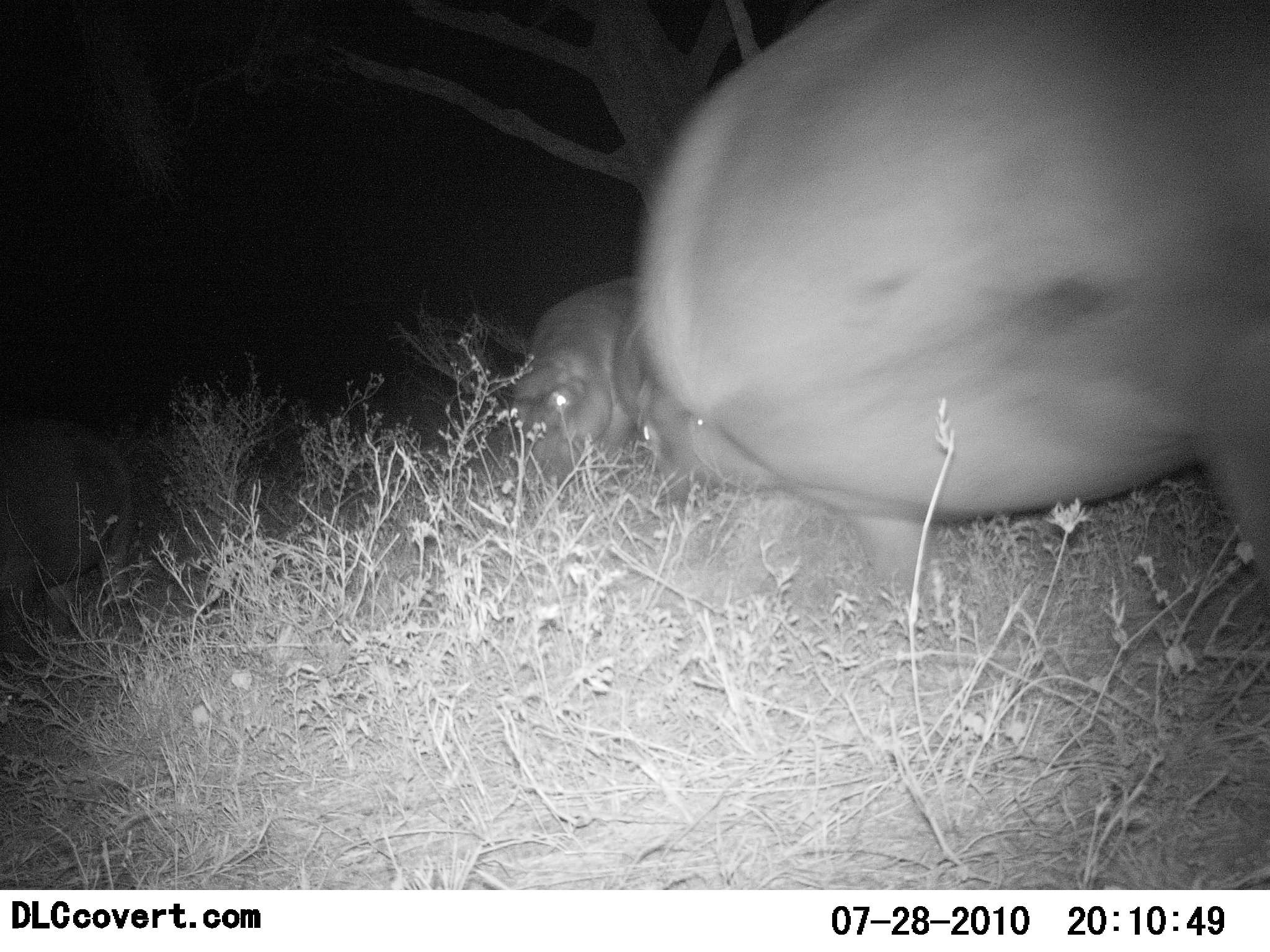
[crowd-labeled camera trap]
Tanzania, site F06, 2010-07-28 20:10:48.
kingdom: Animalia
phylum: Chordata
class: Mammalia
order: Artiodactyla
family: Hippopotamidae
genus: Hippopotamus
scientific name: Hippopotamus amphibius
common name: hippopotamus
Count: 3.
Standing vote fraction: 38%.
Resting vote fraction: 0%.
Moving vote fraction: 46%.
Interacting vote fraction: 8%.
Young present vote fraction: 8%.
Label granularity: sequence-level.